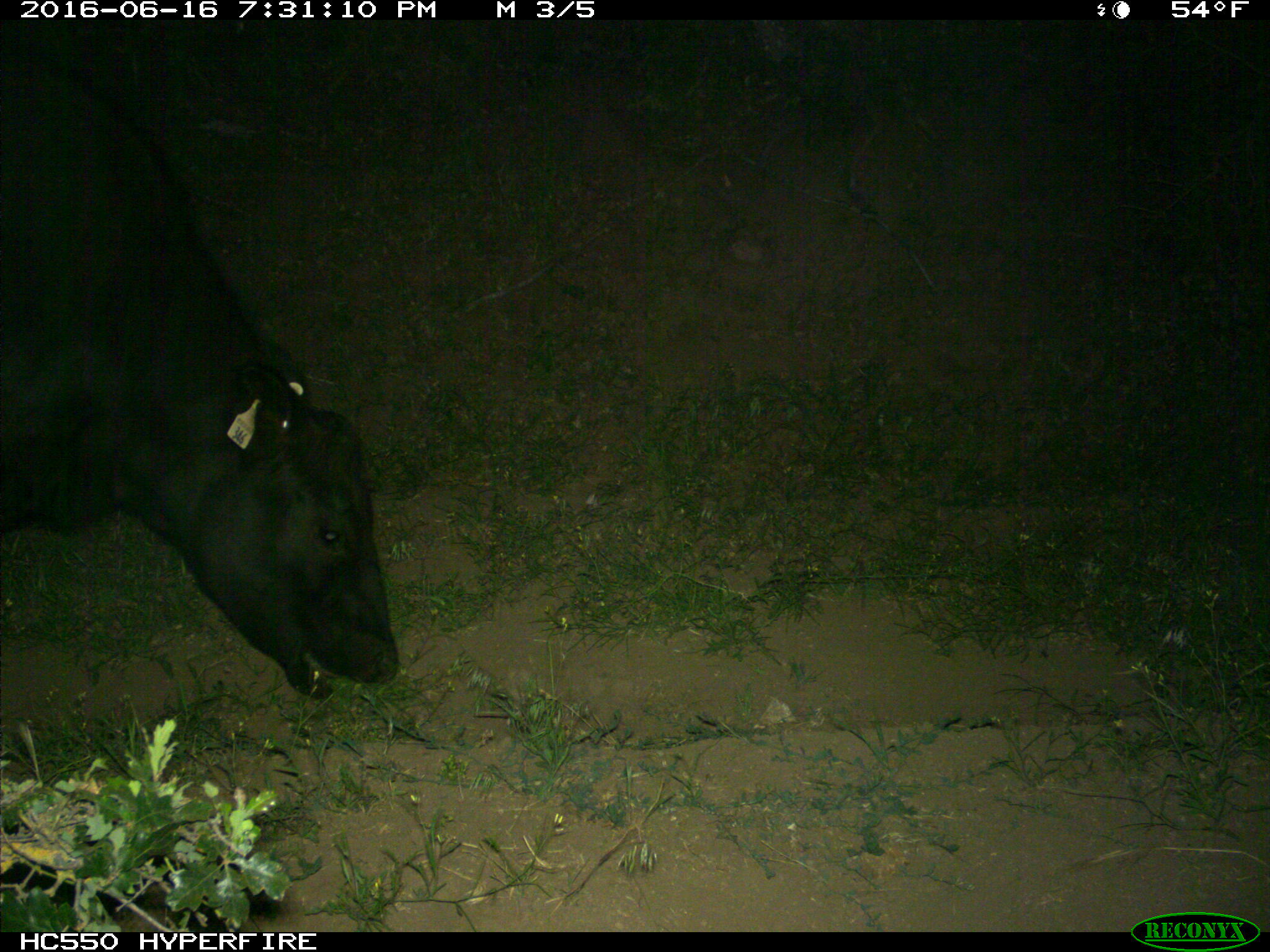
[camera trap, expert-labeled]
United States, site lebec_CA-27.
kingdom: Animalia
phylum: Chordata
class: Mammalia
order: Artiodactyla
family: Bovidae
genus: Bos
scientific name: Bos taurus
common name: domestic cow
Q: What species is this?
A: Bos taurus (domestic cow).